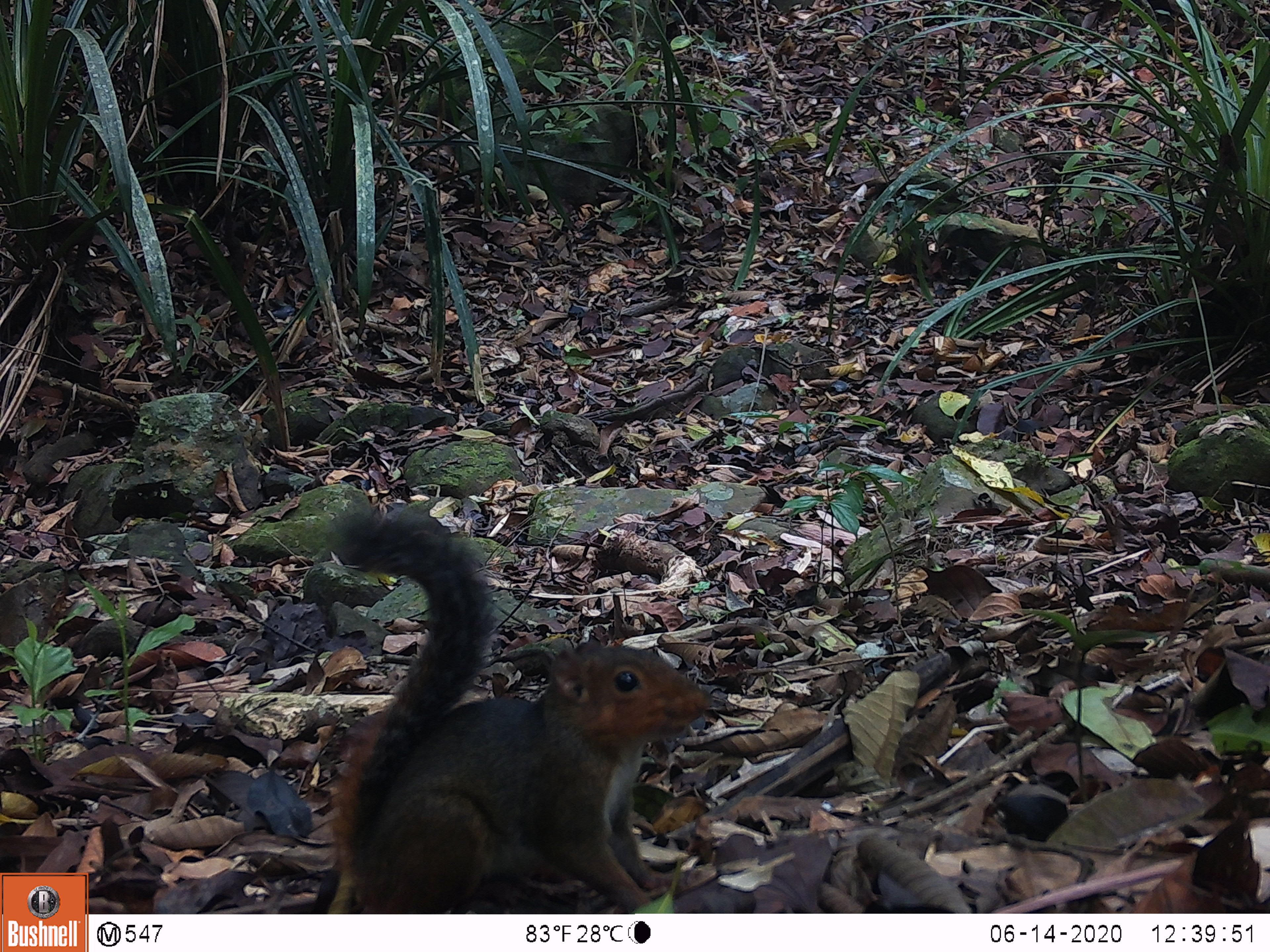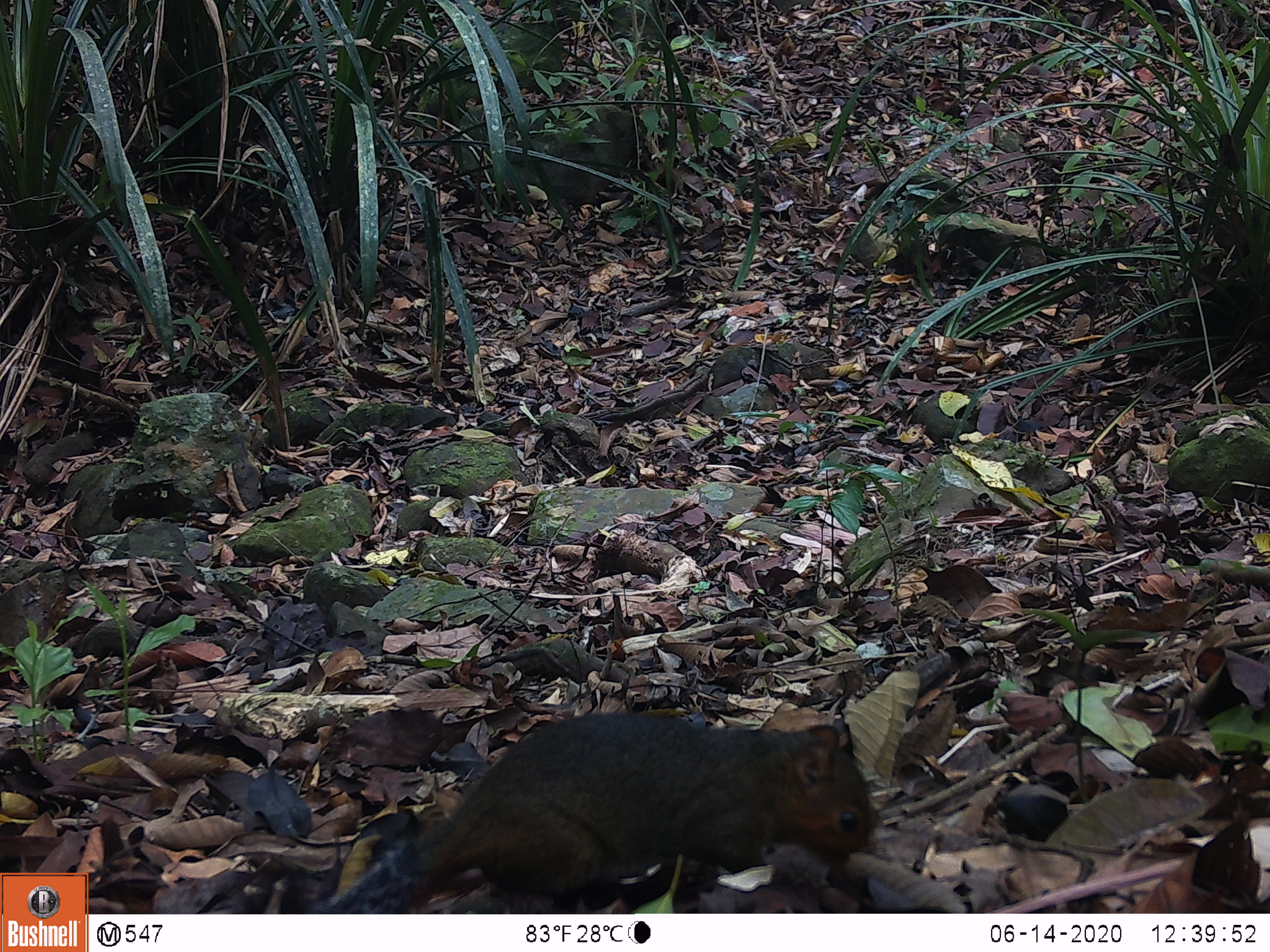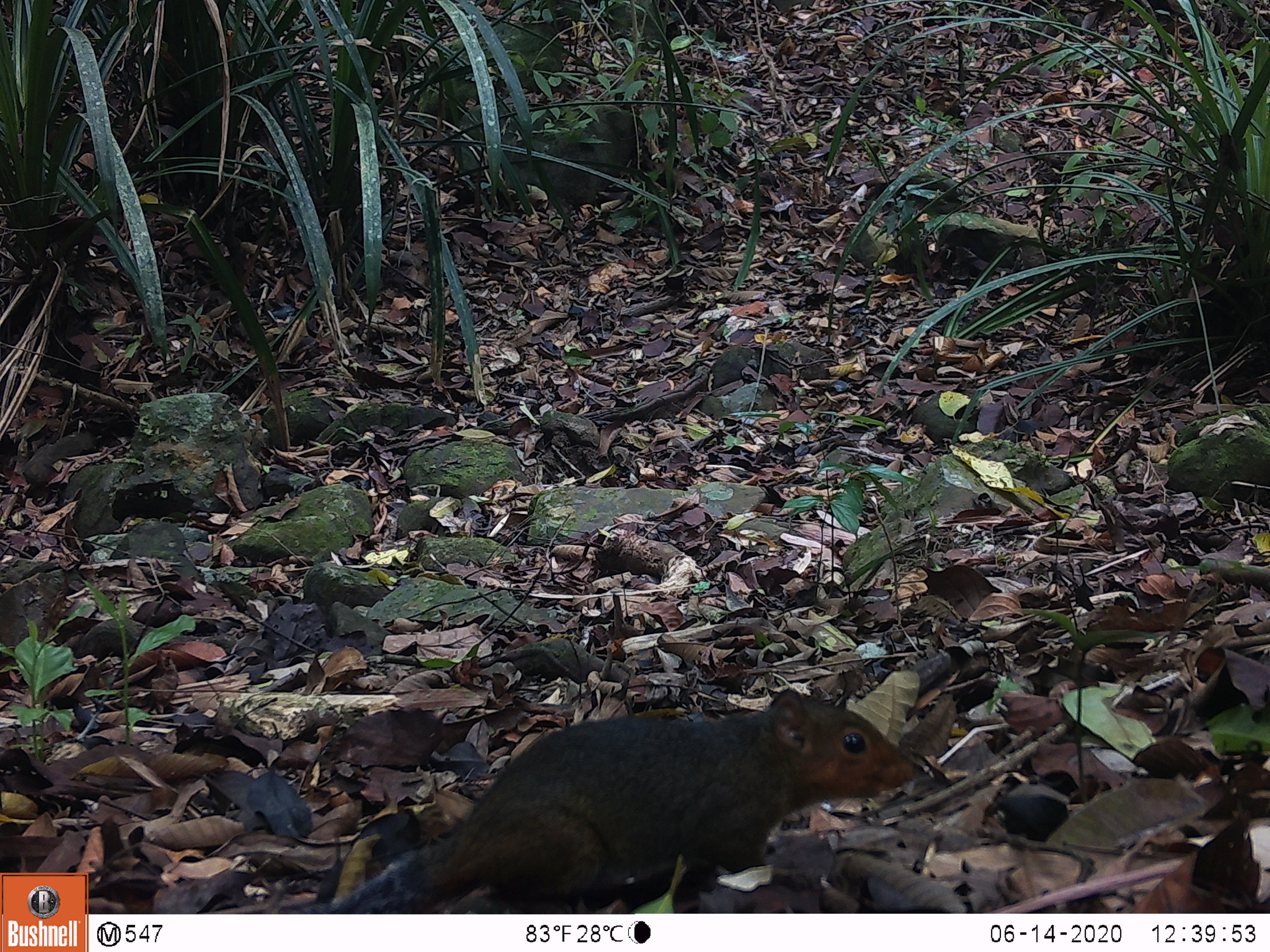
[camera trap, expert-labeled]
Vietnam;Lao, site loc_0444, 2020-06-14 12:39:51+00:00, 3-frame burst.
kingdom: Animalia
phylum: Chordata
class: Mammalia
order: Rodentia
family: Sciuridae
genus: Dremomys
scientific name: Dremomys rufigenis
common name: red-cheeked squirrel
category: red cheeked squirrel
Red cheeked squirrel (red-cheeked squirrel) (Dremomys rufigenis). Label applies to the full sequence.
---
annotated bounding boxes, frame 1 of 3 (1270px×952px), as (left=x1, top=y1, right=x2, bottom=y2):
red cheeked squirrel: (left=329, top=503, right=715, bottom=914)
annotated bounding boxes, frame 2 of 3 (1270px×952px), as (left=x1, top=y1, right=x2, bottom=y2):
red cheeked squirrel: (left=304, top=710, right=870, bottom=913)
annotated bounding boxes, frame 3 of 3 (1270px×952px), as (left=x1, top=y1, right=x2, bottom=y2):
red cheeked squirrel: (left=289, top=689, right=914, bottom=913)